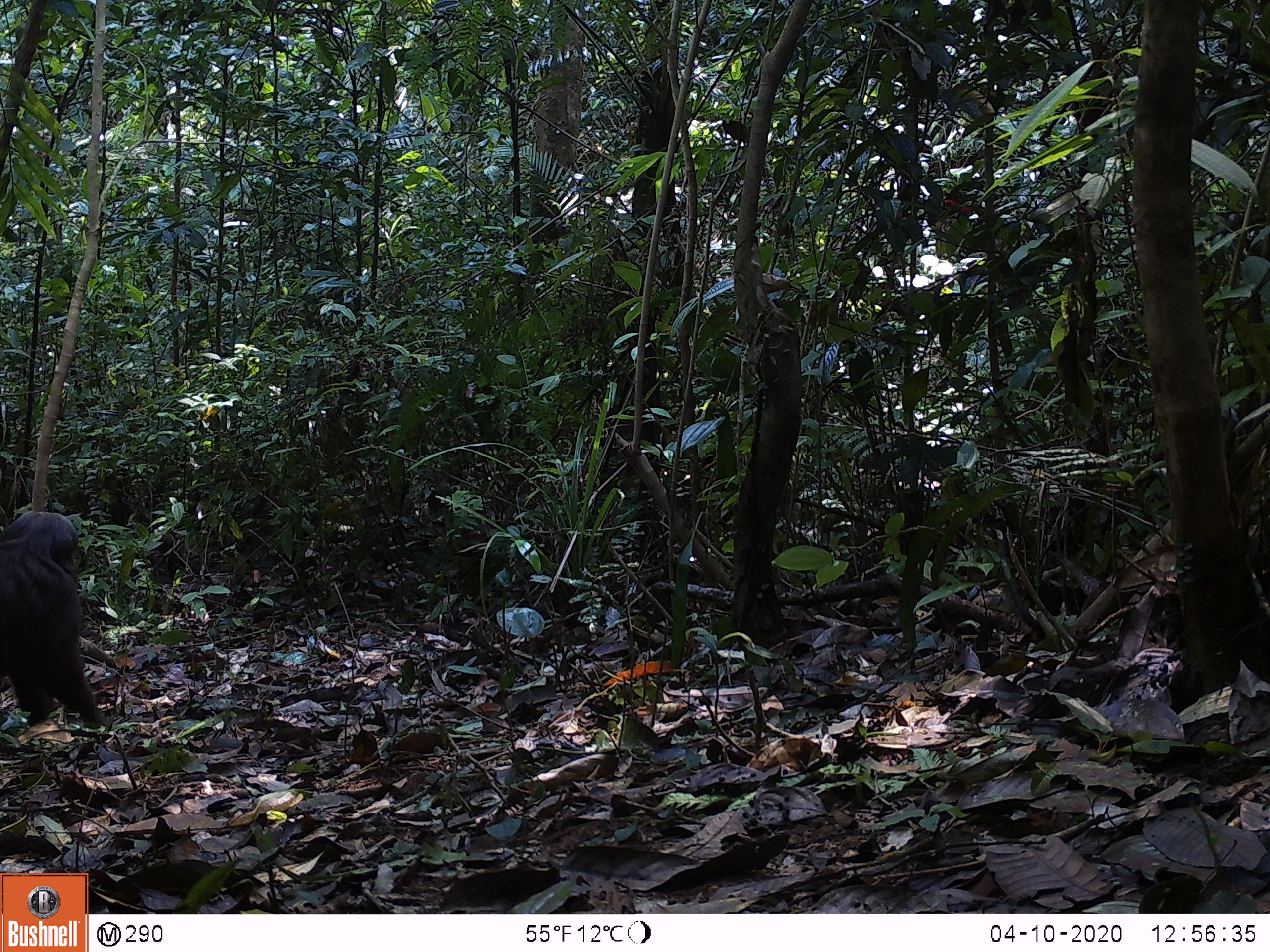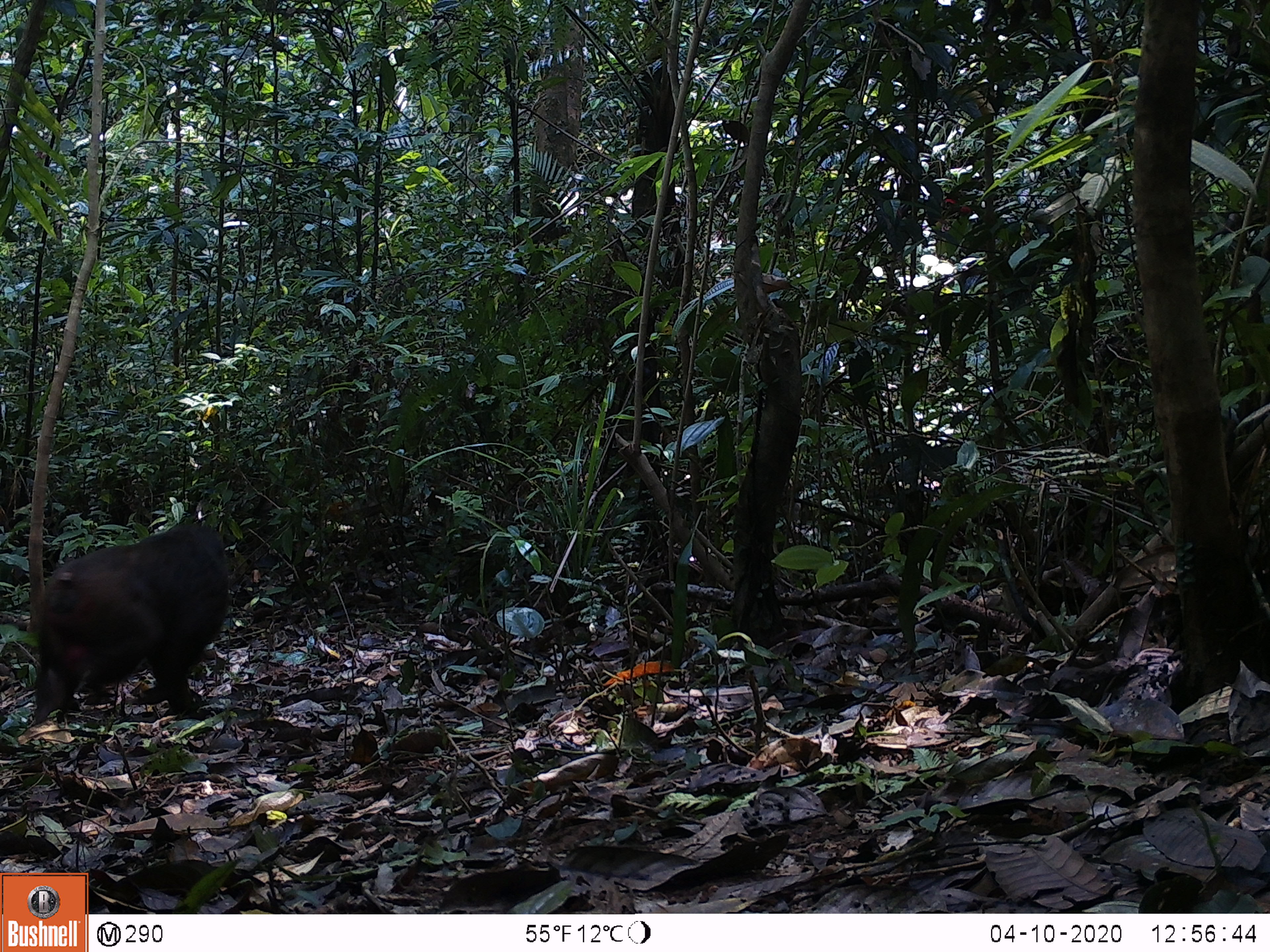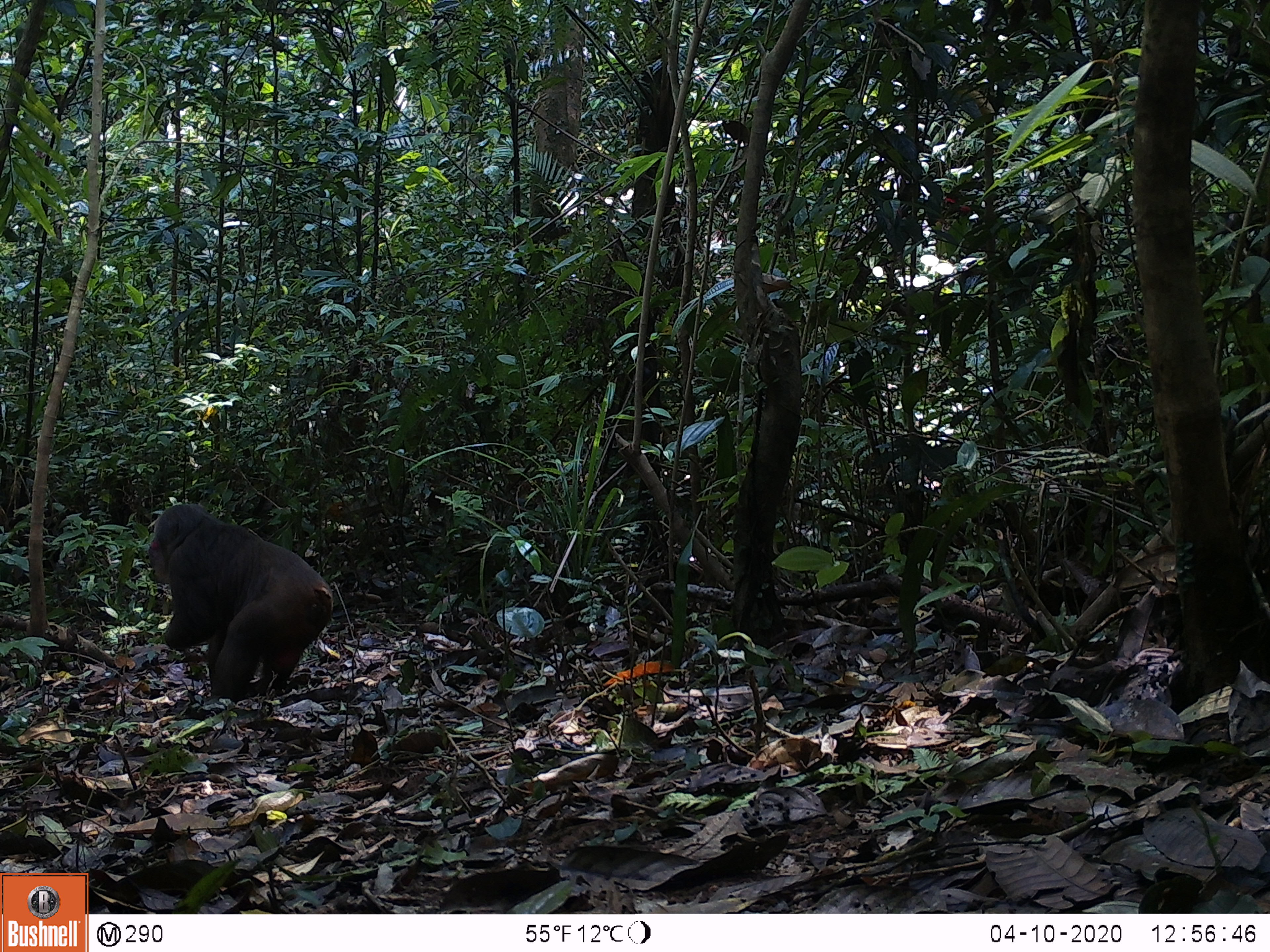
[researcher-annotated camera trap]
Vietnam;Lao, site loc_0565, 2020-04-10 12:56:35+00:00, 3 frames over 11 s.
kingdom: Animalia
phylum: Chordata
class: Mammalia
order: Primates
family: Cercopithecidae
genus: Macaca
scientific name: Macaca arctoides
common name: stump-tailed macaque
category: stump tailed macaque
Stump tailed macaque (stump-tailed macaque) (Macaca arctoides). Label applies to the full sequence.